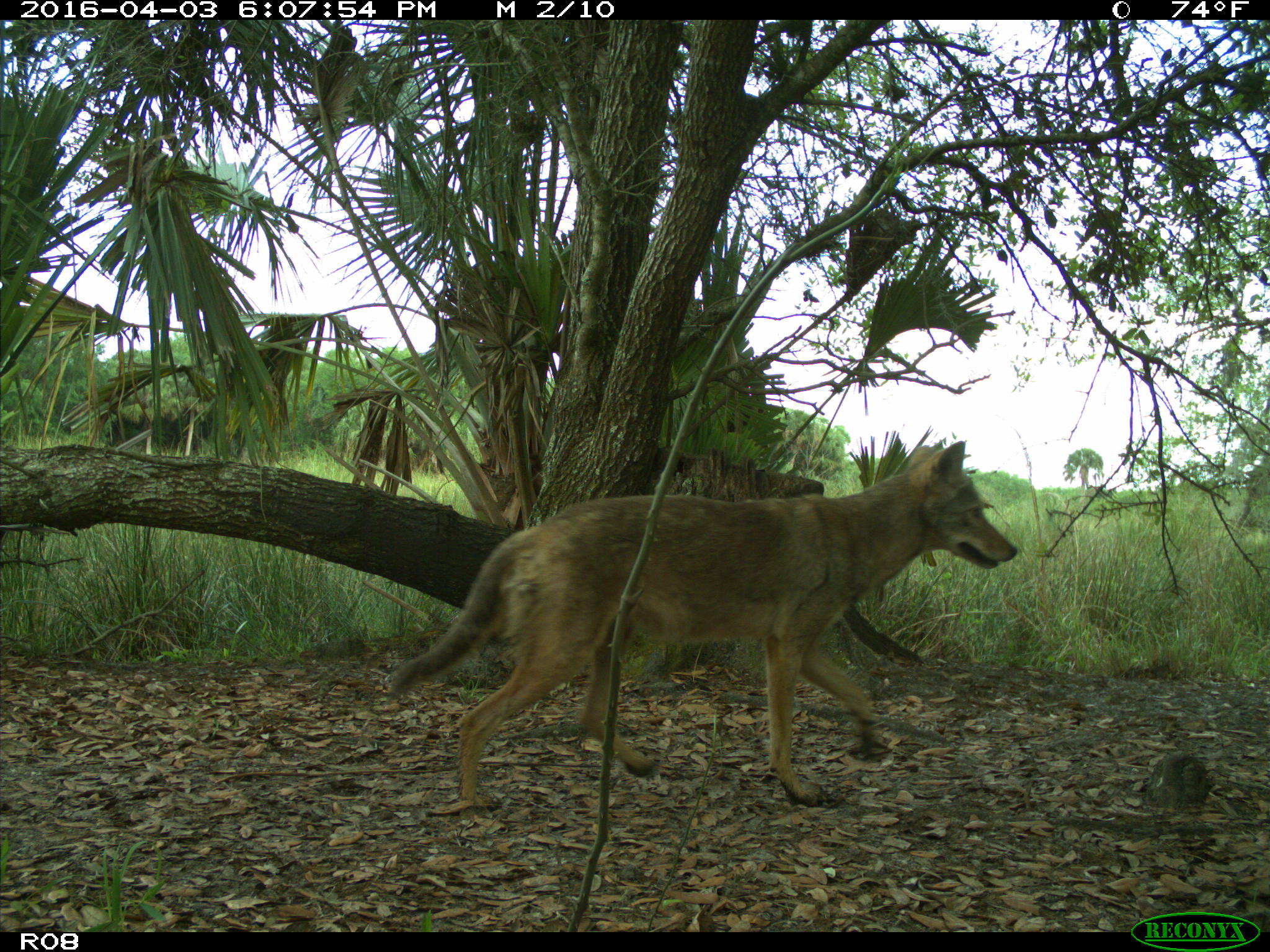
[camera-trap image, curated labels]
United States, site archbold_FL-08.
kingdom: Animalia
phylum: Chordata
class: Mammalia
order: Carnivora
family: Canidae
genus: Canis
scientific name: Canis latrans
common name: coyote